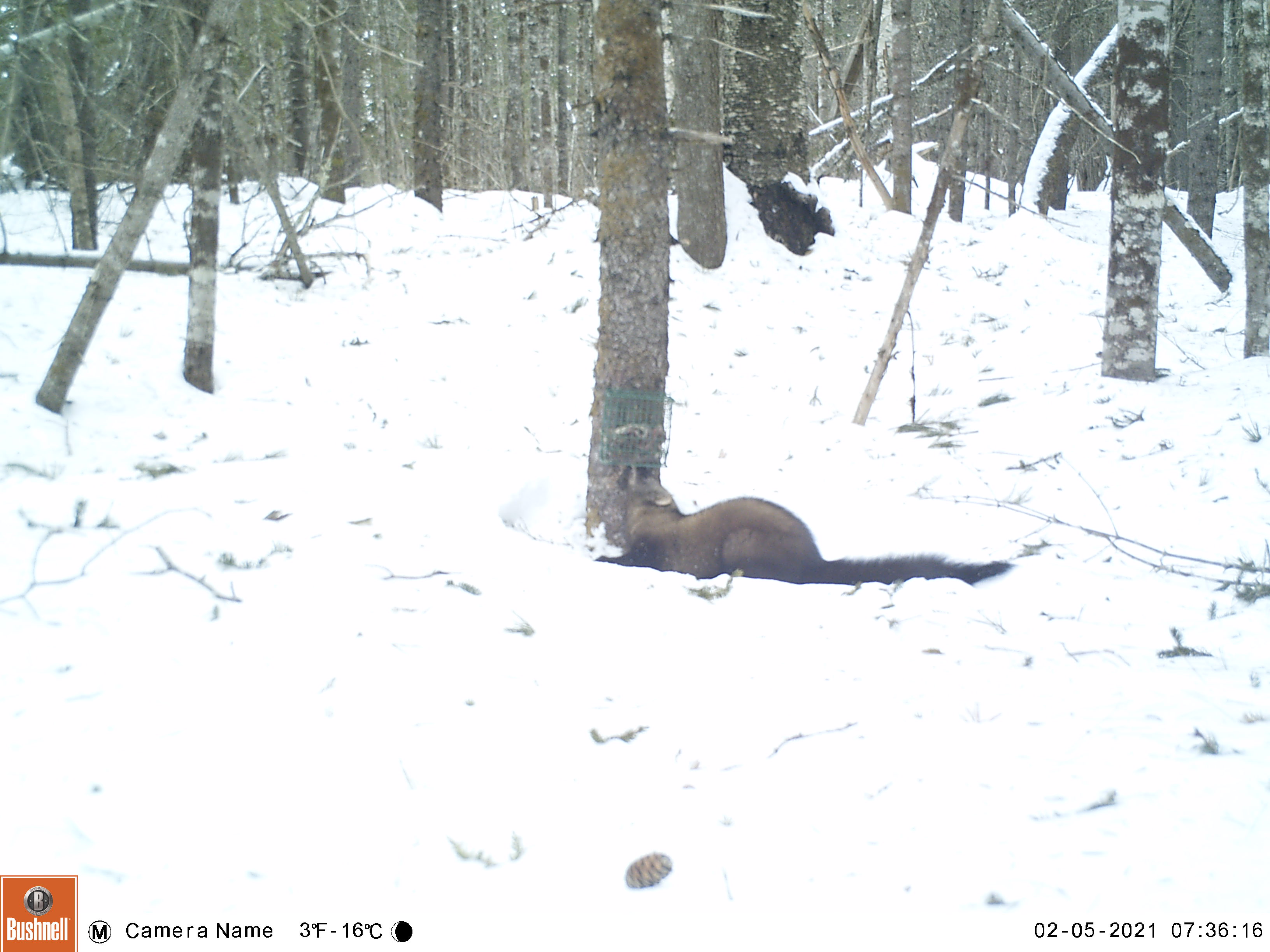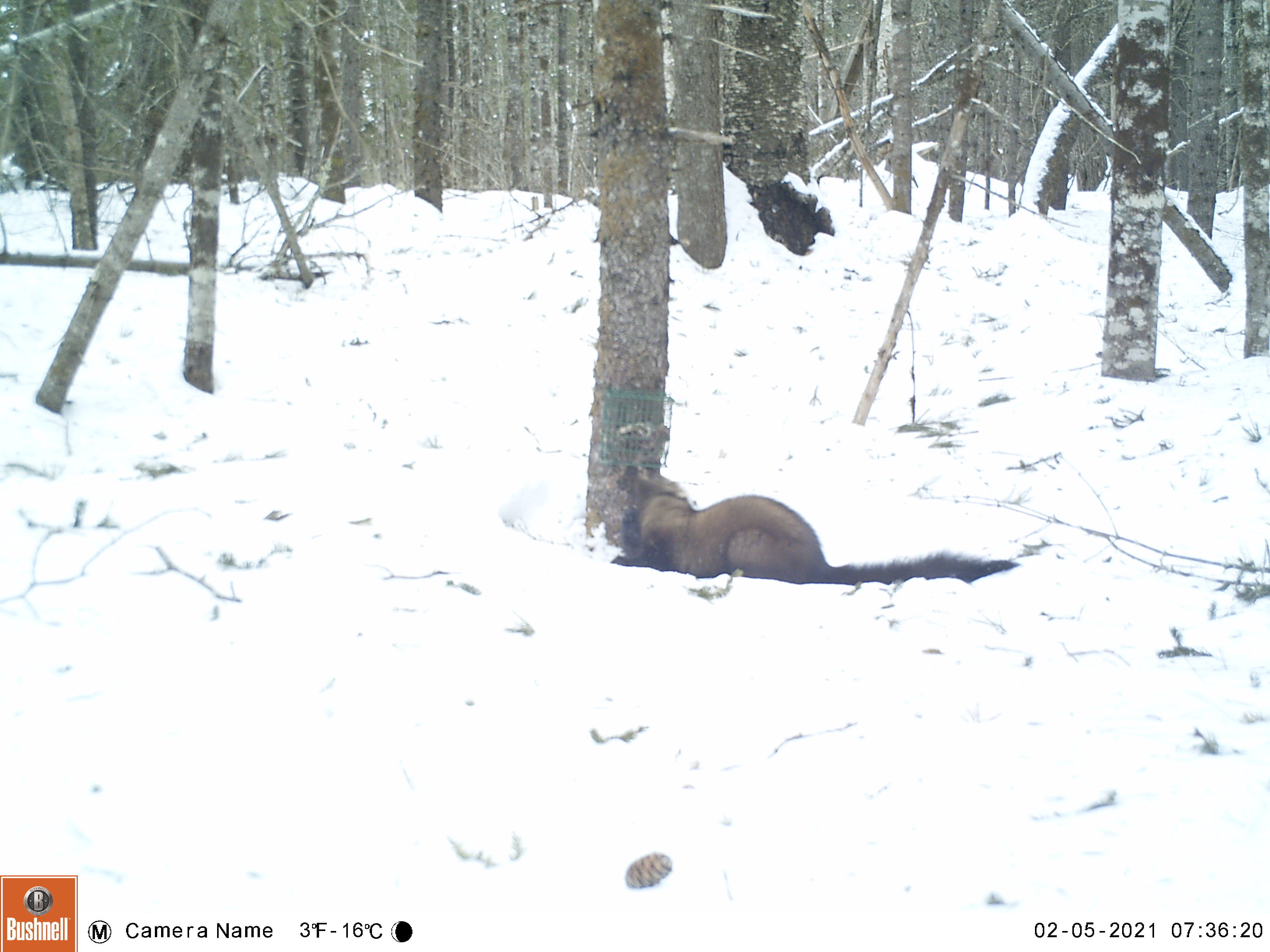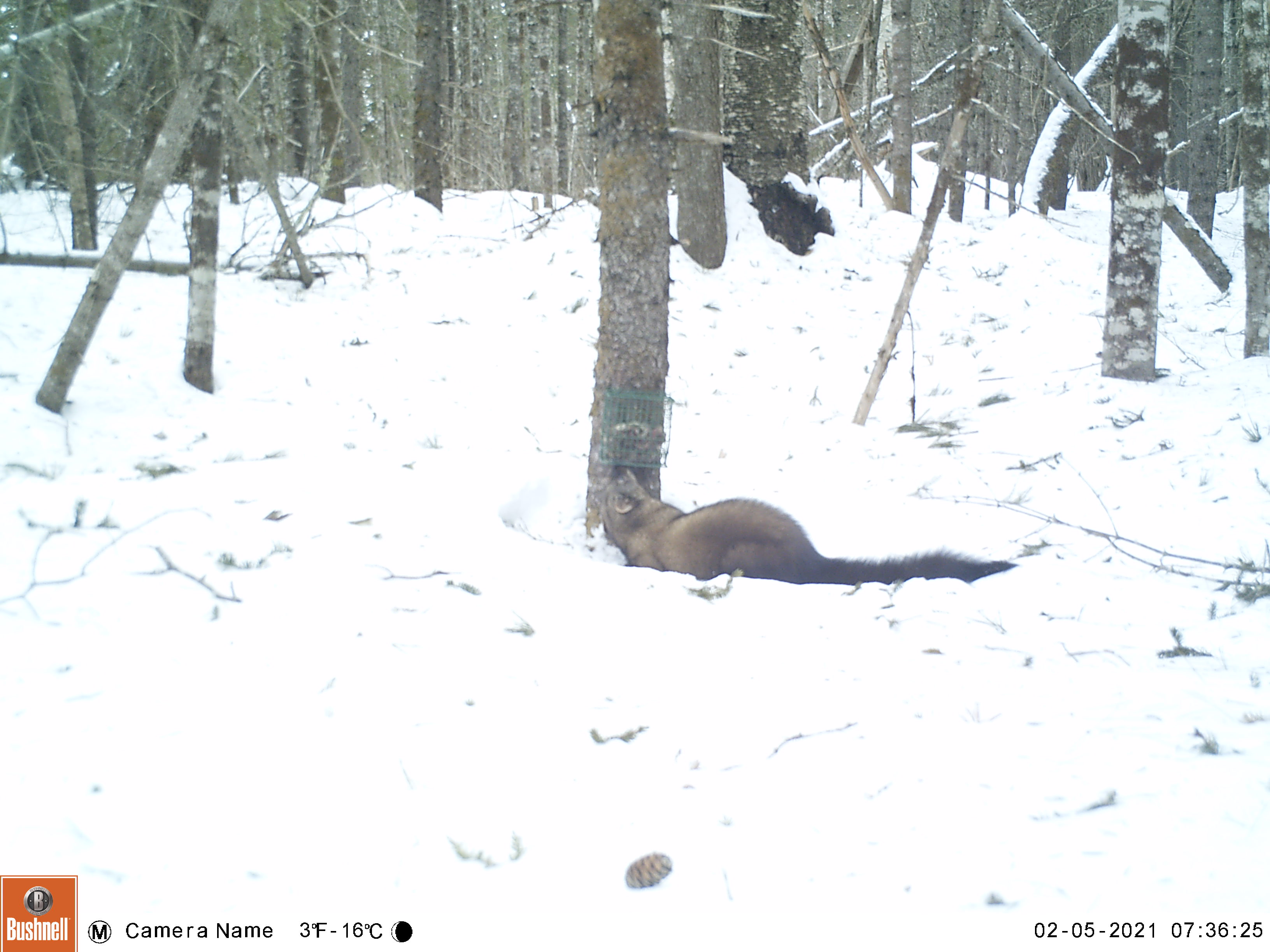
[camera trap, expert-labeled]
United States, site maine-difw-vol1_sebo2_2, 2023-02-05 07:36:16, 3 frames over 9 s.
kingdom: Animalia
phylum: Chordata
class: Mammalia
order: Carnivora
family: Mustelidae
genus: Pekania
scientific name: Pekania pennanti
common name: fisher